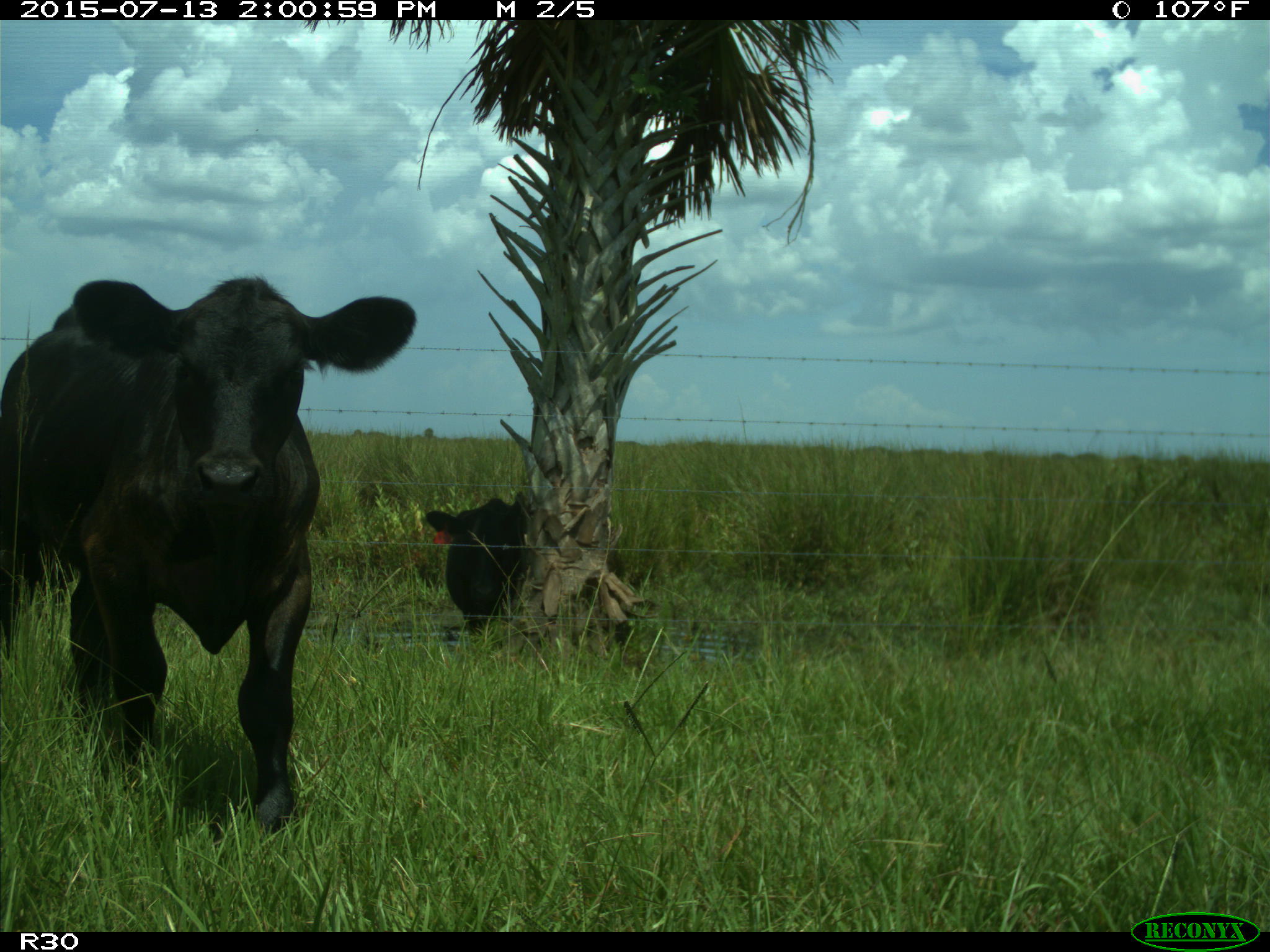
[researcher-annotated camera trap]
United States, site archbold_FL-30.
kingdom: Animalia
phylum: Chordata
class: Mammalia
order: Artiodactyla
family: Bovidae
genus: Bos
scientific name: Bos taurus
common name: domestic cow